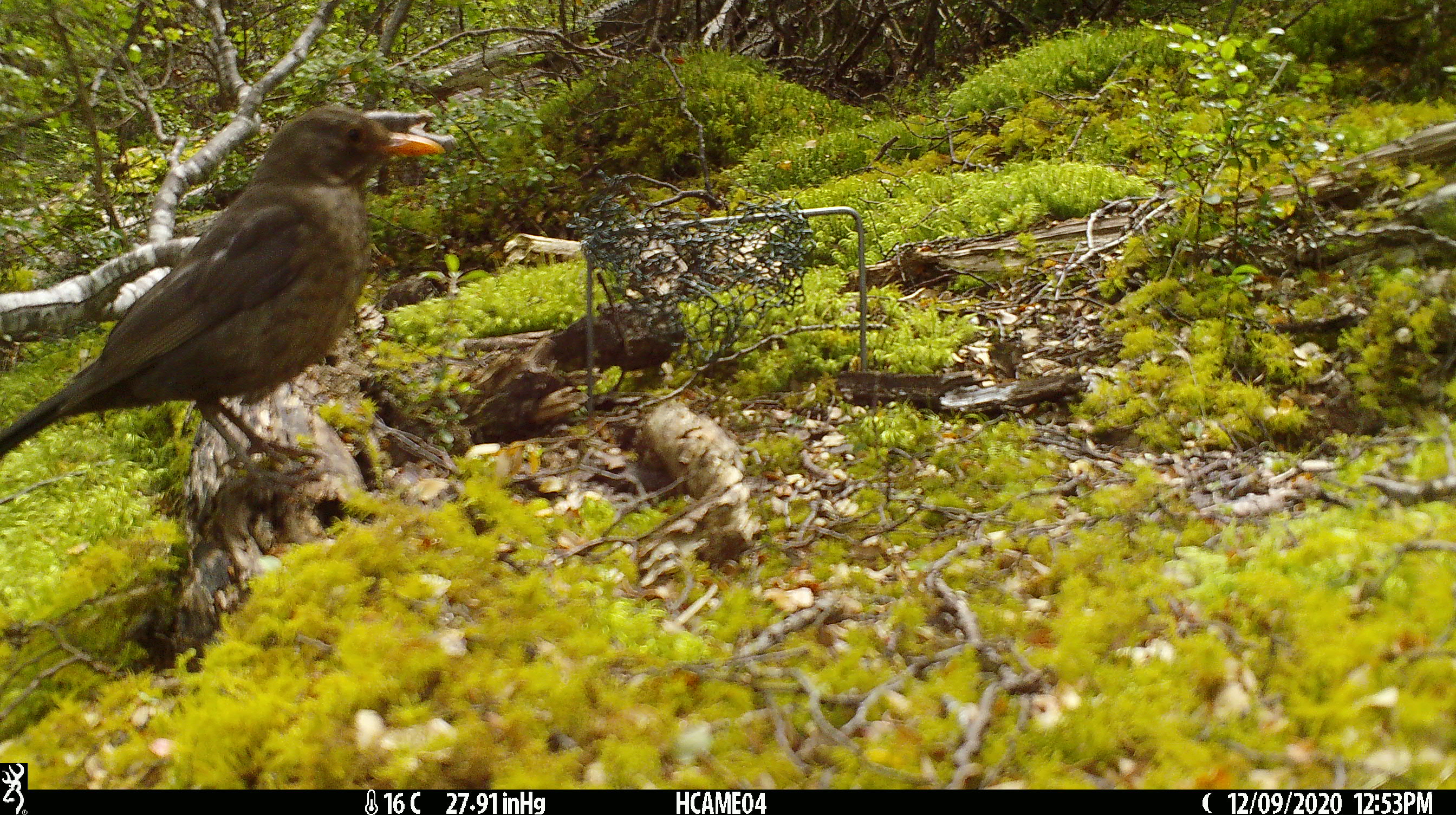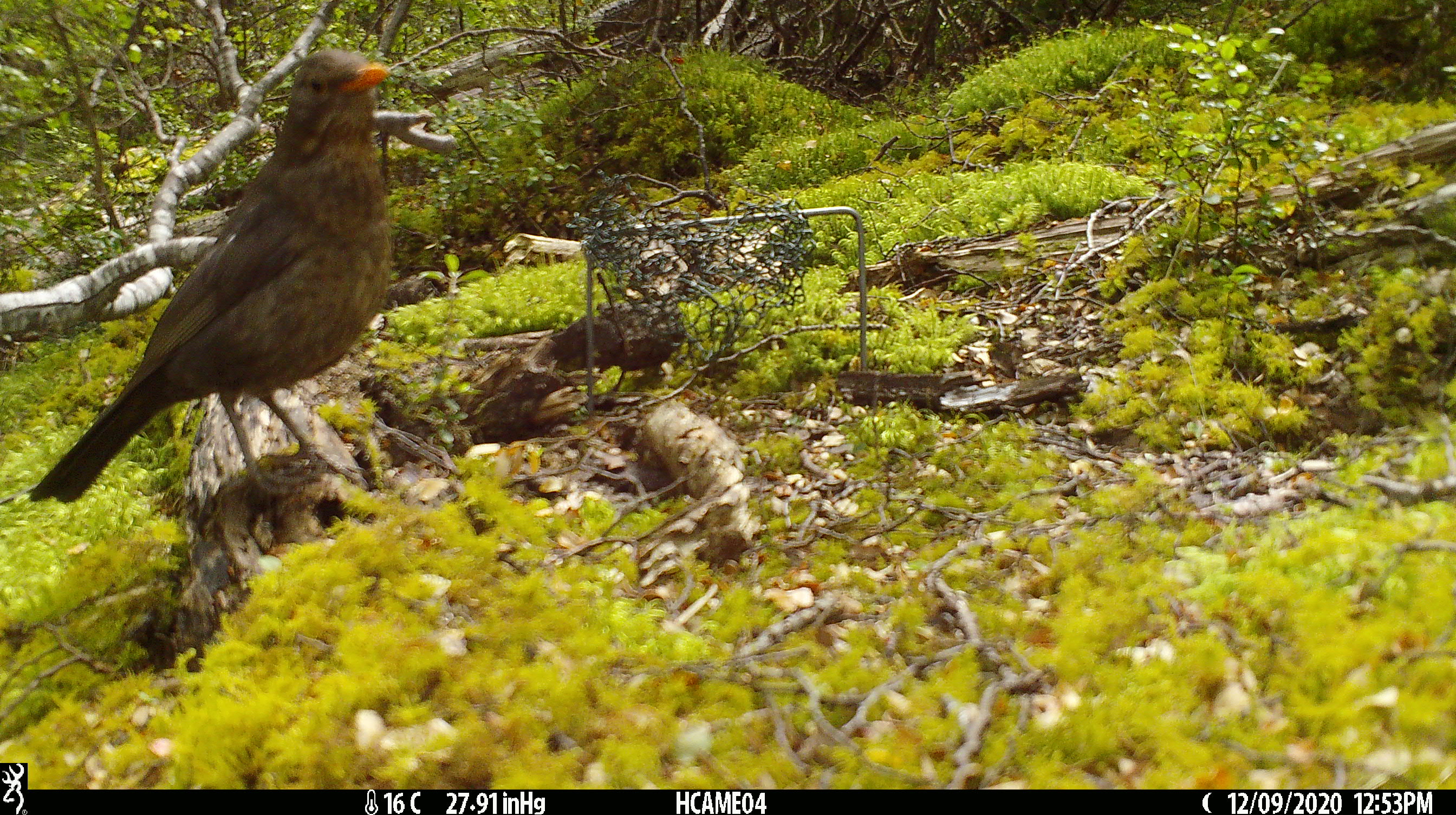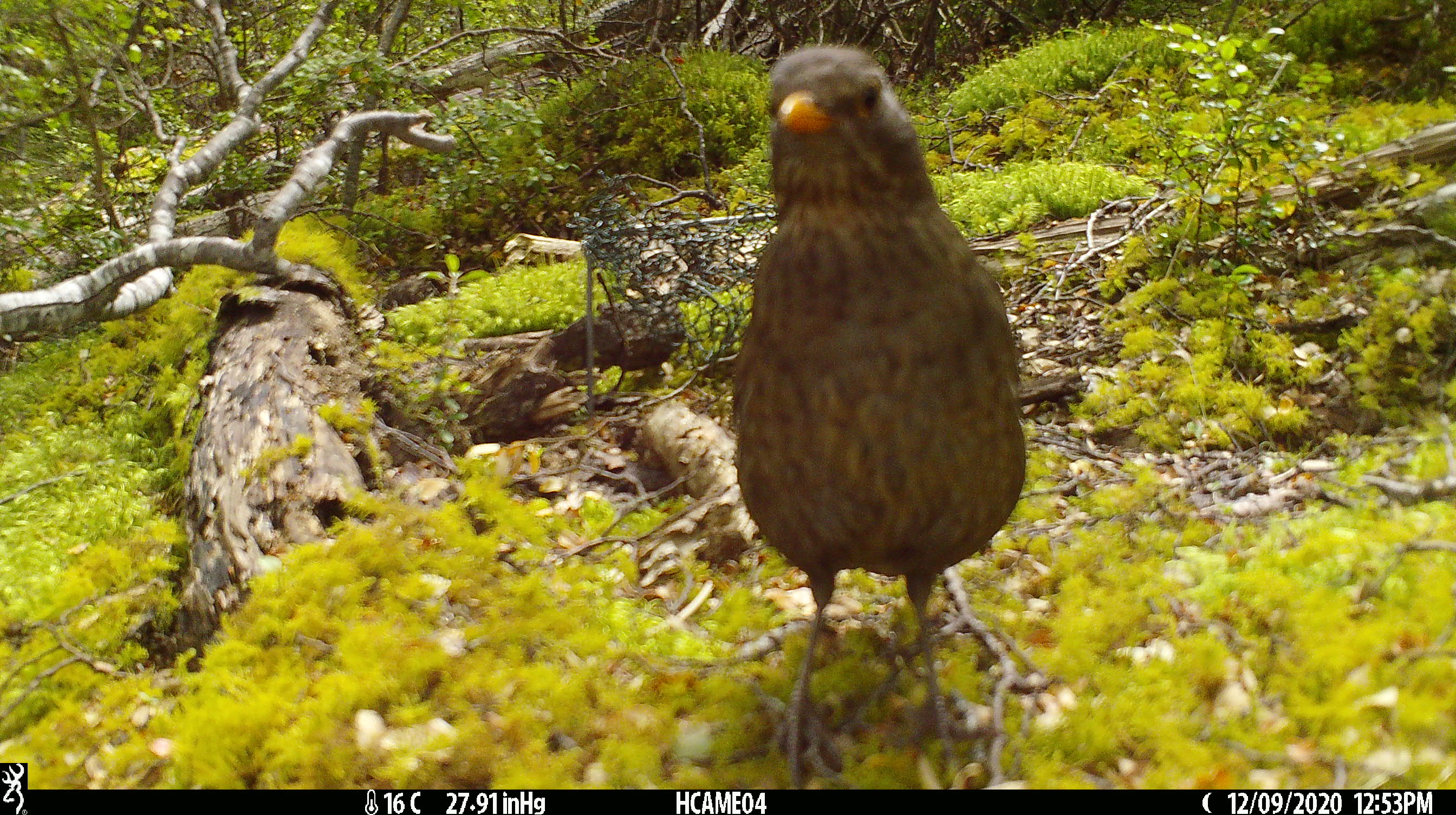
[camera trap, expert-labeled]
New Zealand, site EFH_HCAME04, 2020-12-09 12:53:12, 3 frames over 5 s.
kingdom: Animalia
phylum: Chordata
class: Aves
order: Passeriformes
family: Turdidae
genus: Turdus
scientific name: Turdus merula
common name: eurasian blackbird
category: blackbird